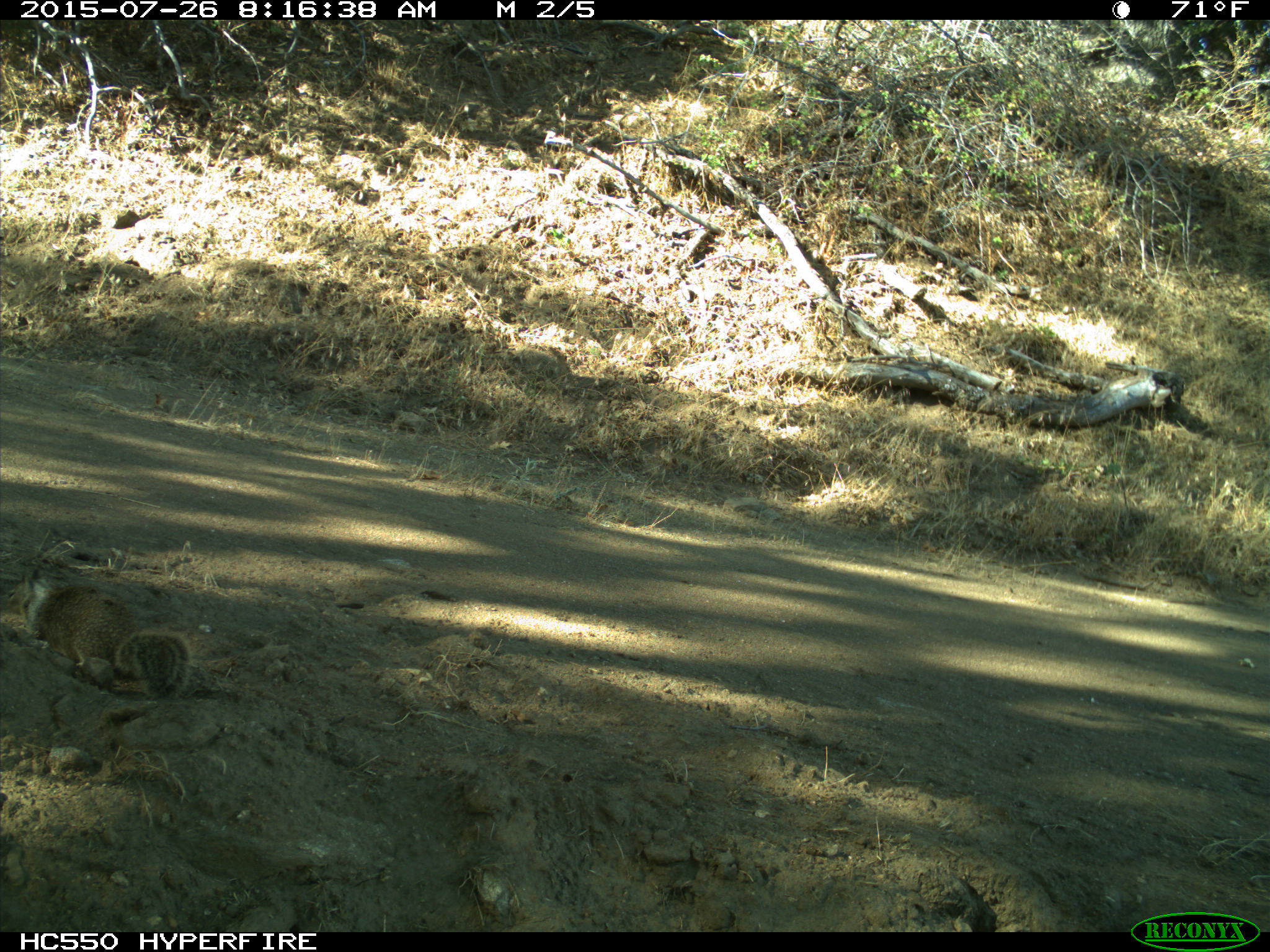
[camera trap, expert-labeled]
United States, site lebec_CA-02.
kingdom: Animalia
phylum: Chordata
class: Mammalia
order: Rodentia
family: Sciuridae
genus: Otospermophilus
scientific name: Otospermophilus beecheyi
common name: california ground squirrel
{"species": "Otospermophilus beecheyi (california ground squirrel)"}